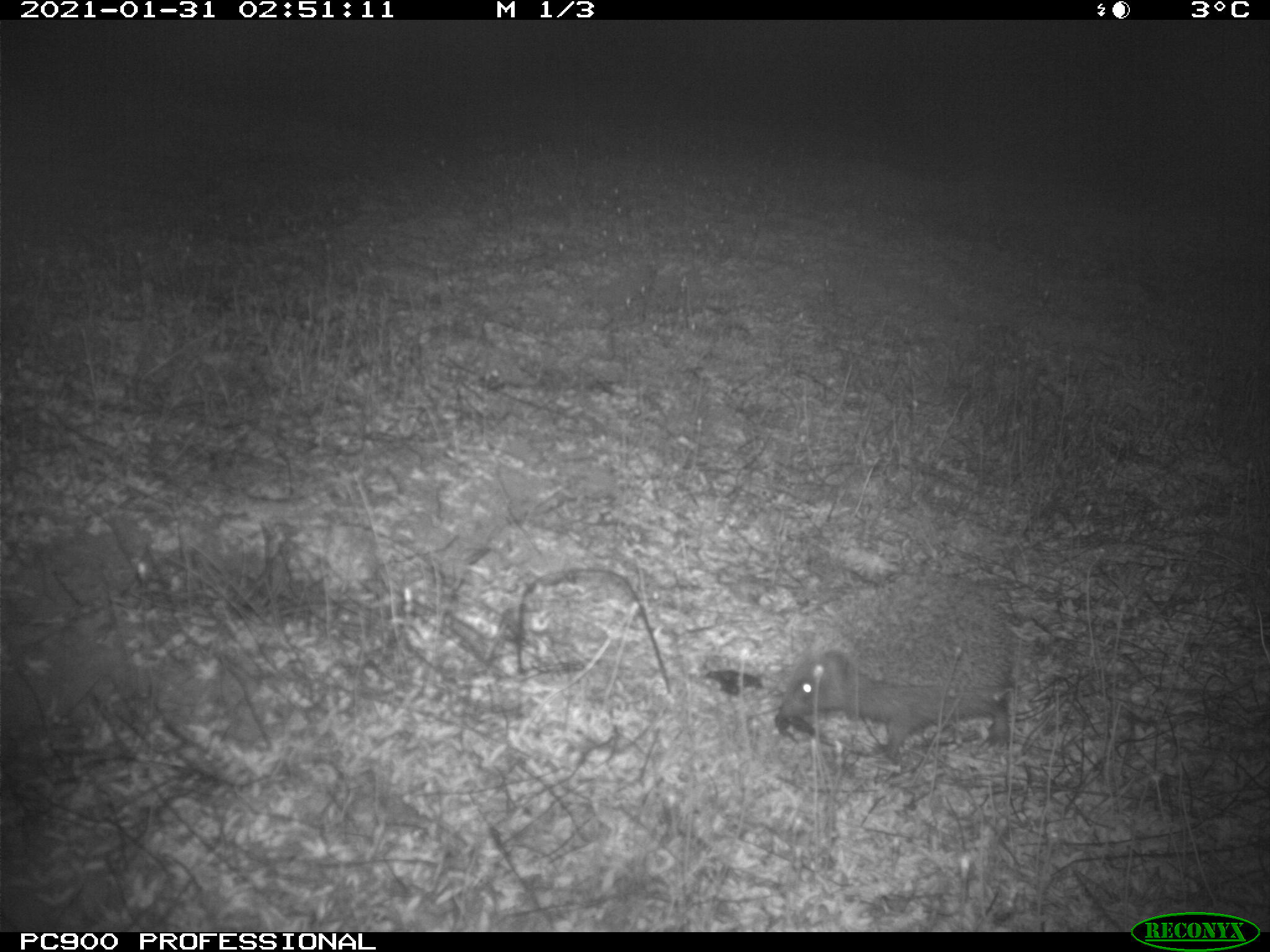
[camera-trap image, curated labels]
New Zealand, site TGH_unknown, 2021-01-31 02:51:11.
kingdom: Animalia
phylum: Chordata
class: Mammalia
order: Eulipotyphla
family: Erinaceidae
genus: Erinaceus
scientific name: Erinaceus europaeus europaeus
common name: european hedgehog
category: hedgehog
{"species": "hedgehog (european hedgehog) (Erinaceus europaeus europaeus)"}